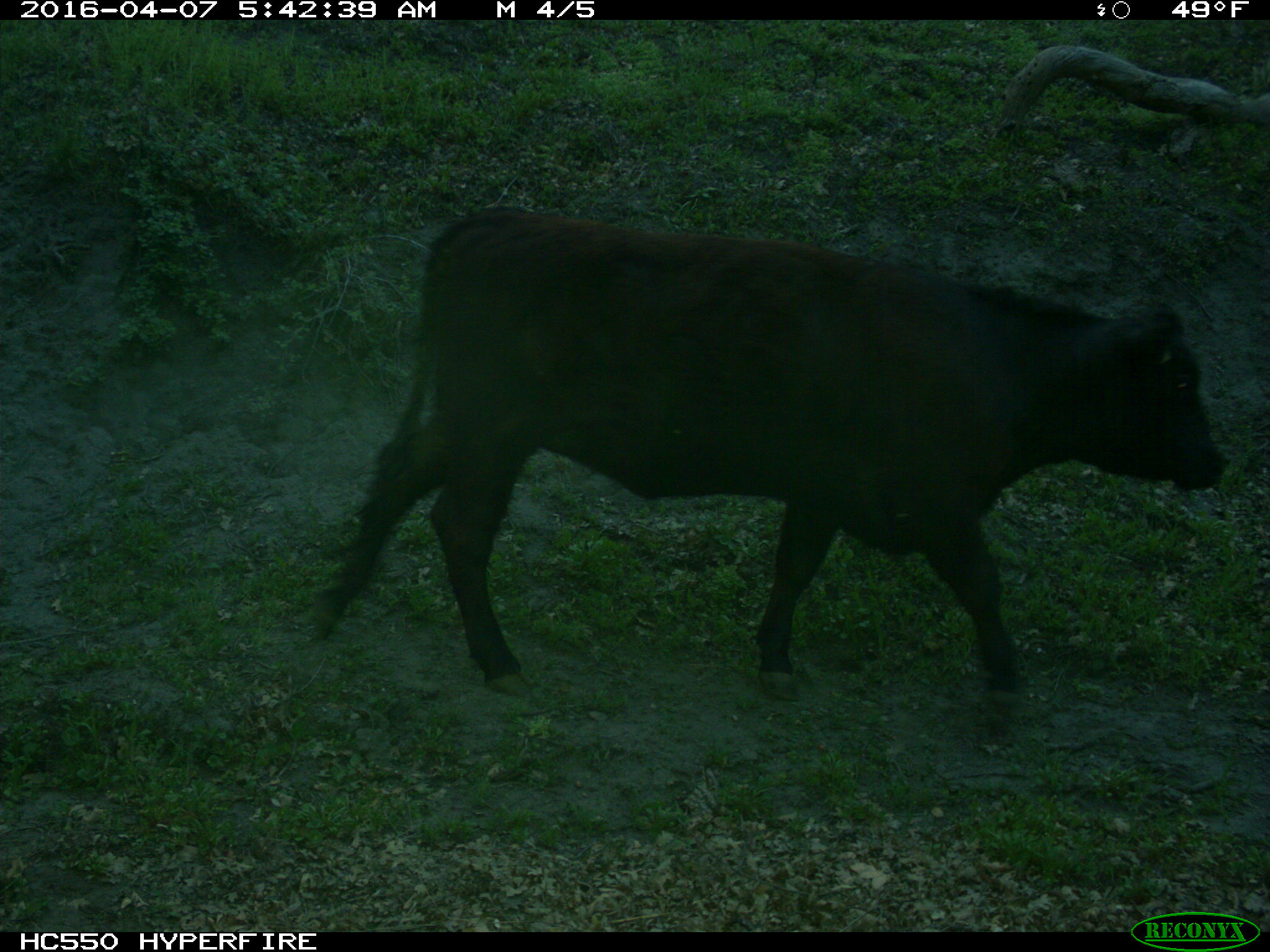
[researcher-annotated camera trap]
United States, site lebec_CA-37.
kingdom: Animalia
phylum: Chordata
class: Mammalia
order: Artiodactyla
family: Bovidae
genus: Bos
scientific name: Bos taurus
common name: domestic cow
Bos taurus (domestic cow).